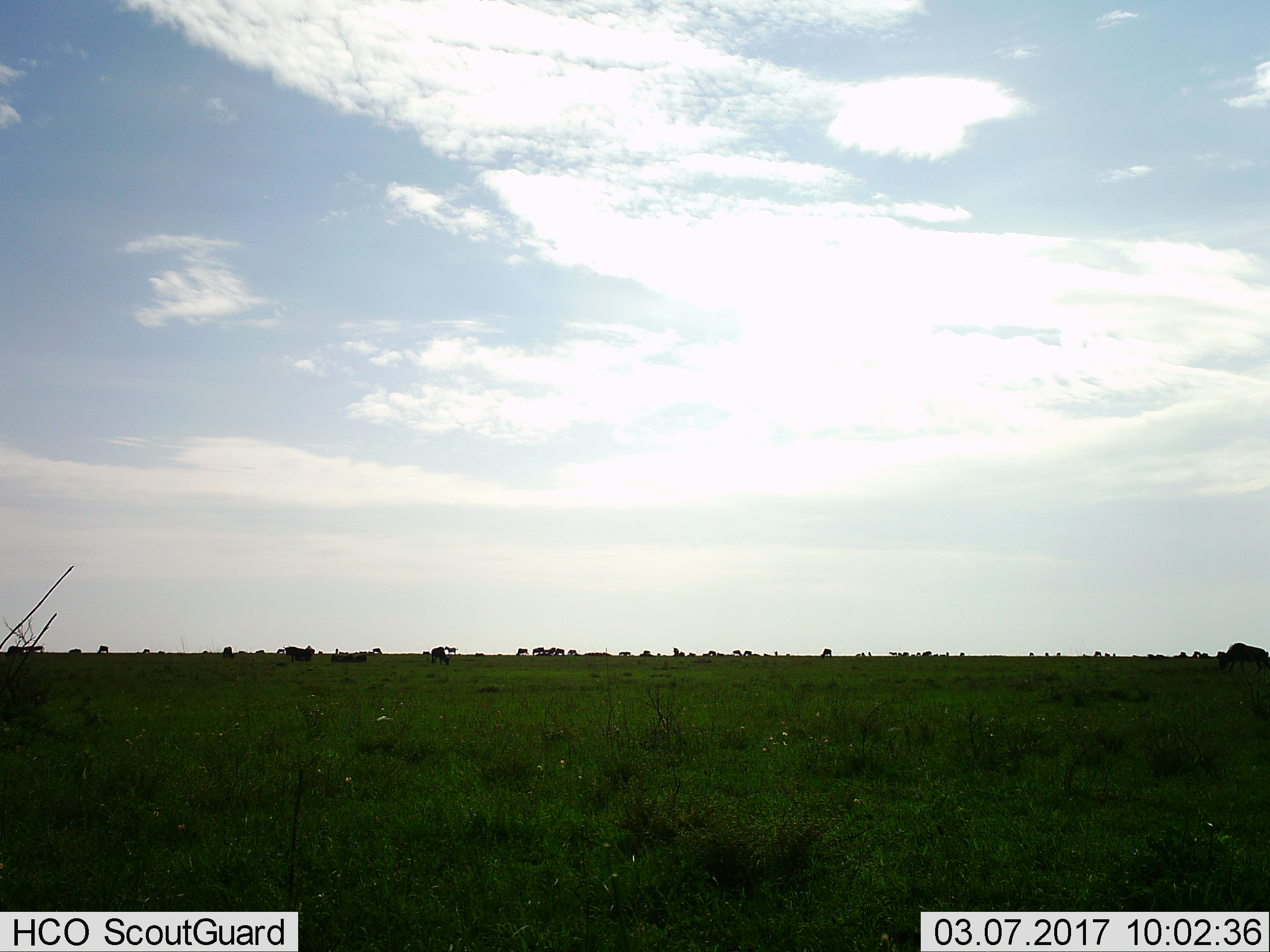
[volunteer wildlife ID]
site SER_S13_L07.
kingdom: Animalia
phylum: Chordata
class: Mammalia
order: Artiodactyla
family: Bovidae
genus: Connochaetes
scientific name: Connochaetes taurinus taurinus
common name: blue wildebeest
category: wildebeestblue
Wildebeestblue (blue wildebeest) (Connochaetes taurinus taurinus), count 11-50. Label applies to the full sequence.